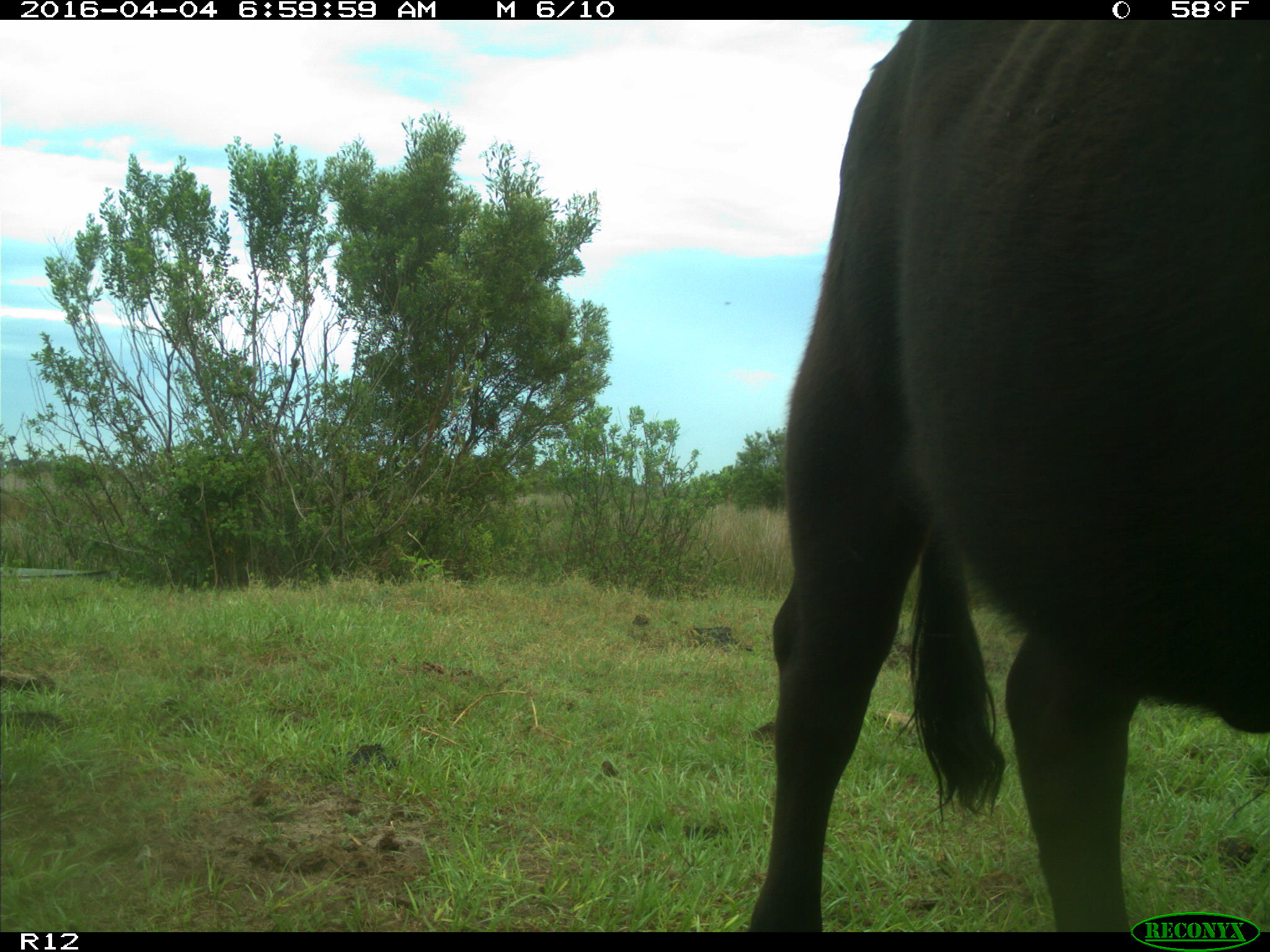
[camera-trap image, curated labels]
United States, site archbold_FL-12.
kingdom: Animalia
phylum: Chordata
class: Mammalia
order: Artiodactyla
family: Bovidae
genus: Bos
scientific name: Bos taurus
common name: domestic cow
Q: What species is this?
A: Bos taurus (domestic cow).